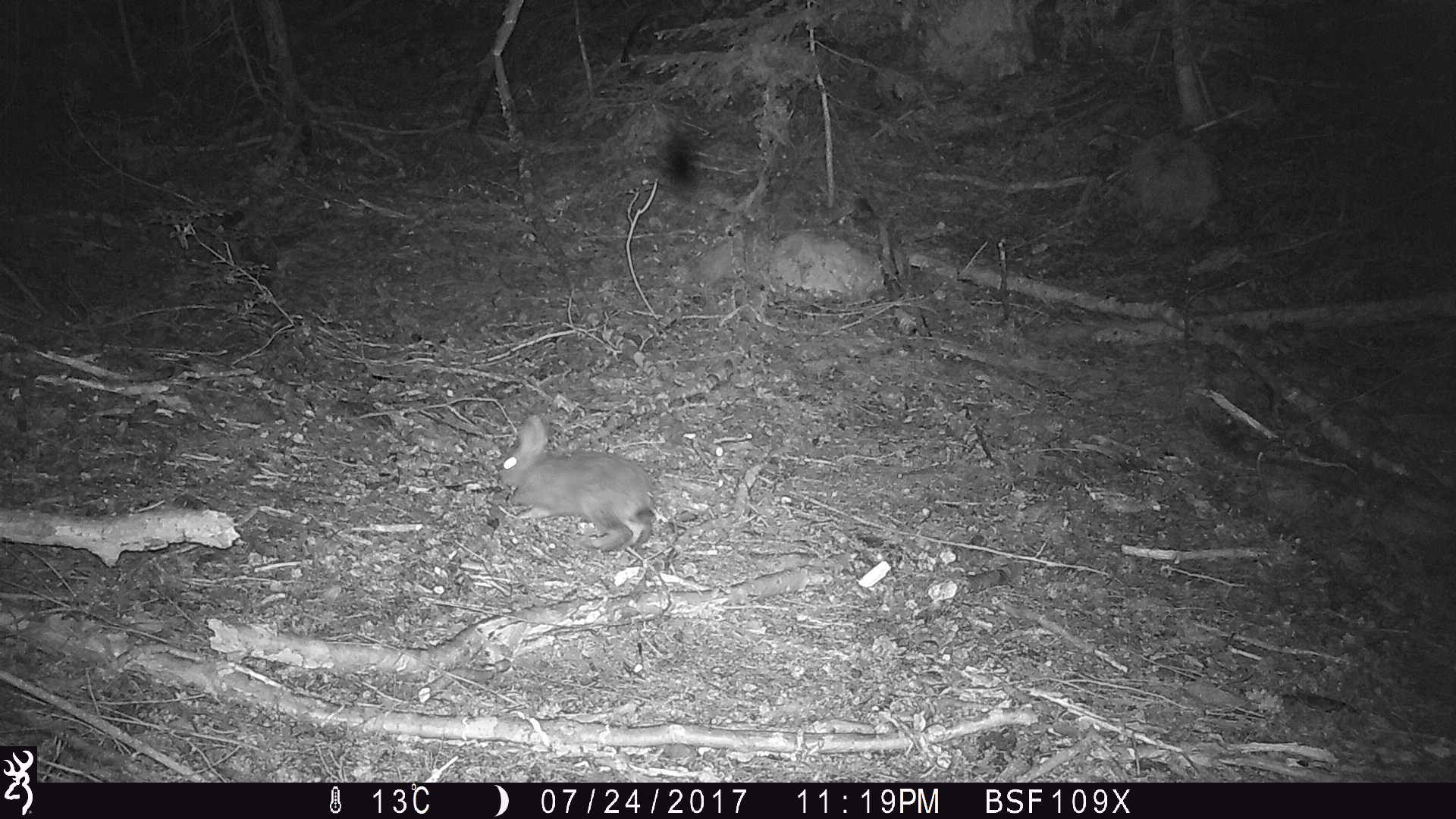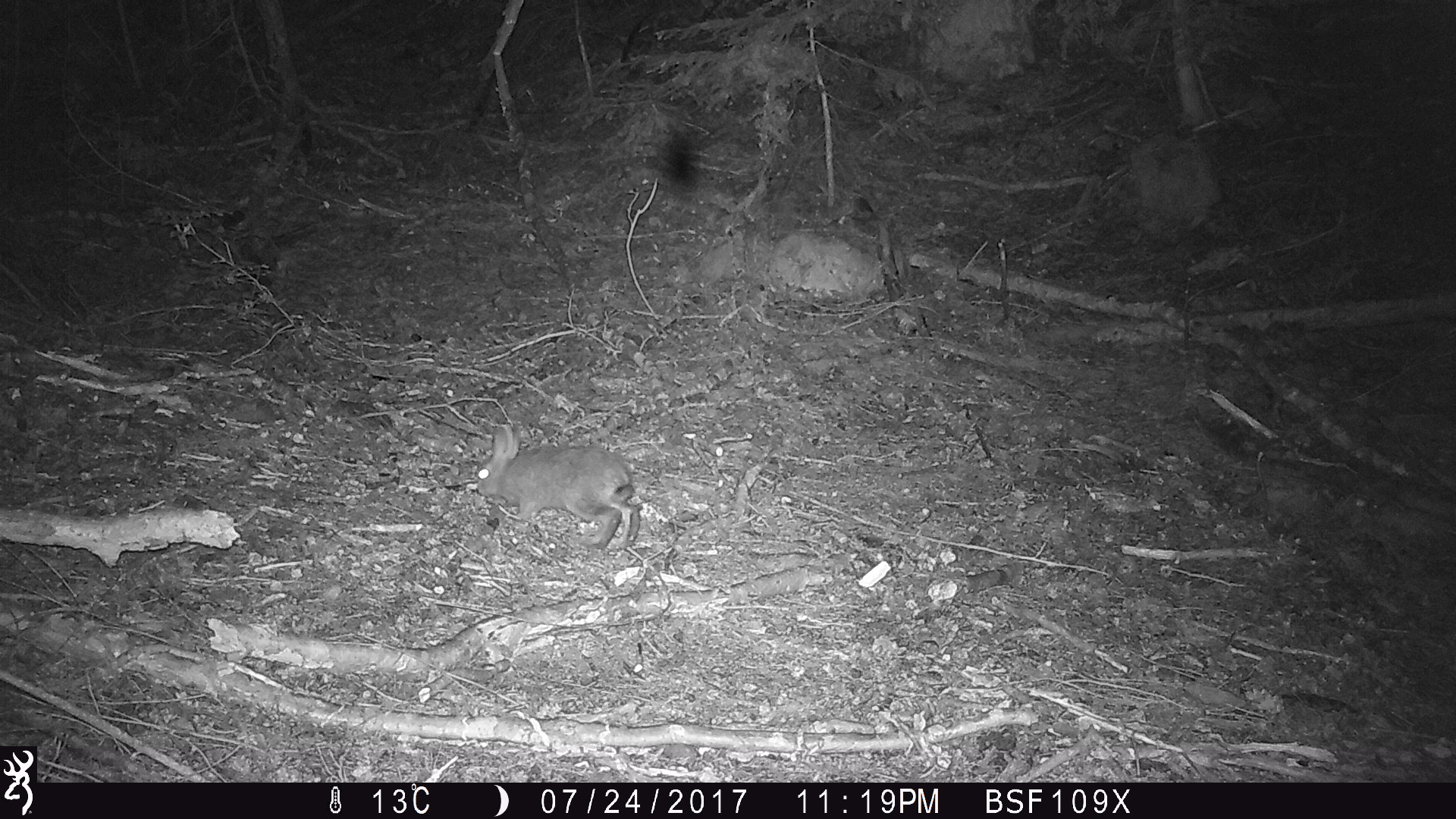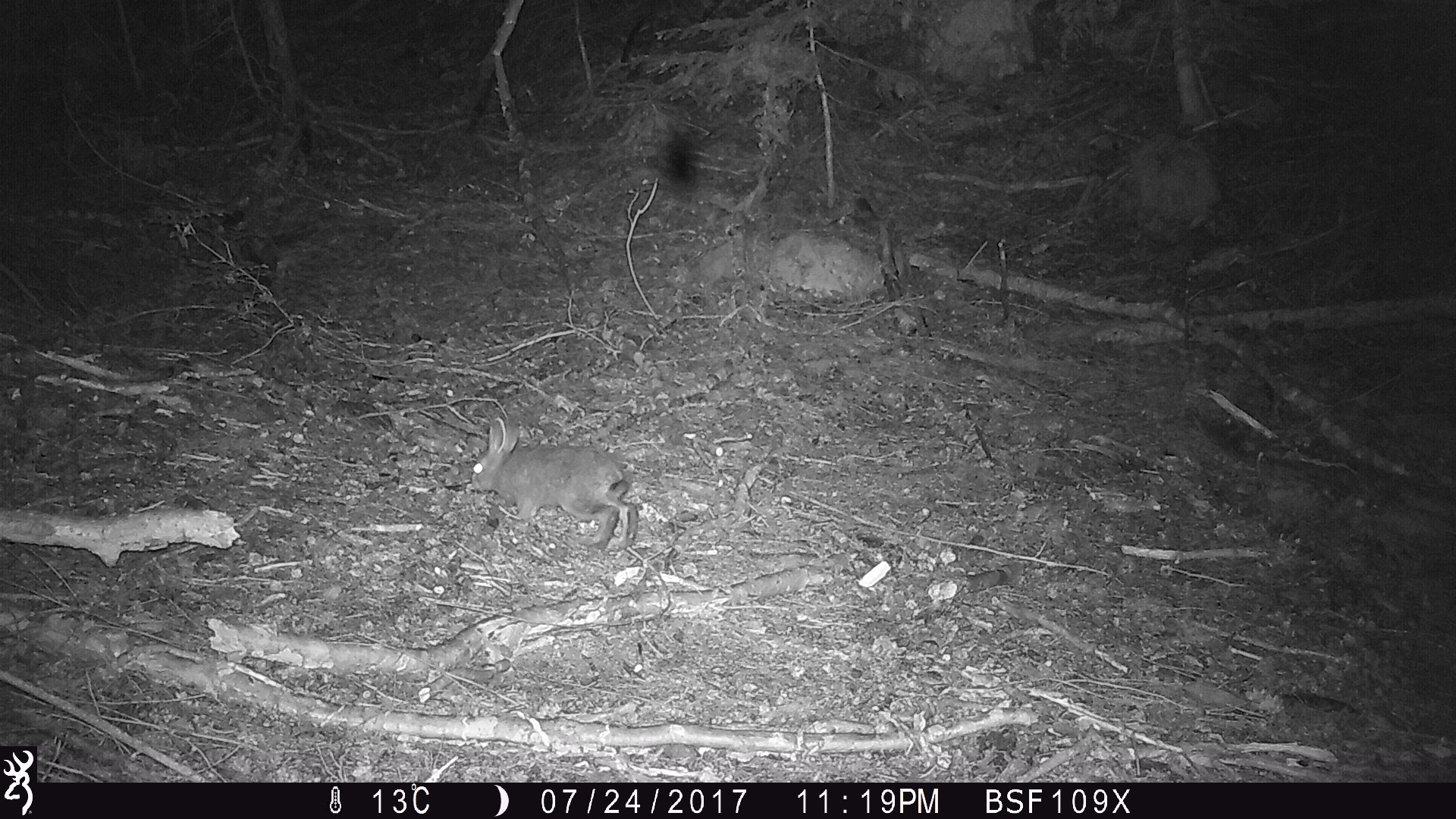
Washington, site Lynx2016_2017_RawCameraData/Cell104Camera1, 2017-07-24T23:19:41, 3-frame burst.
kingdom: Animalia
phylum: Chordata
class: Mammalia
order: Lagomorpha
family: Leporidae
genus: Lepus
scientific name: Lepus americanus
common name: snowshoe hare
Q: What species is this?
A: Lepus americanus (snowshoe hare).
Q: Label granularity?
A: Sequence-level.